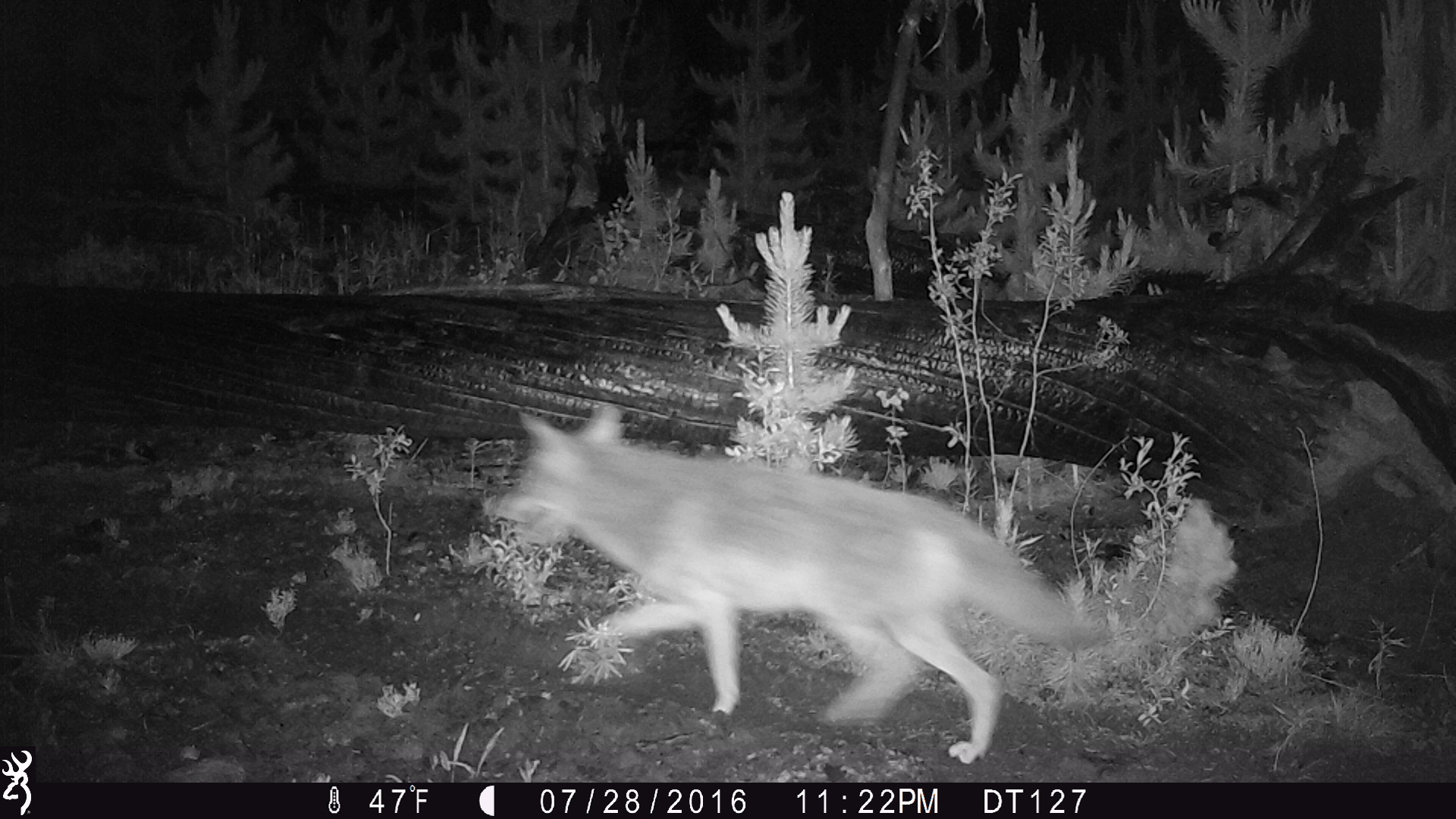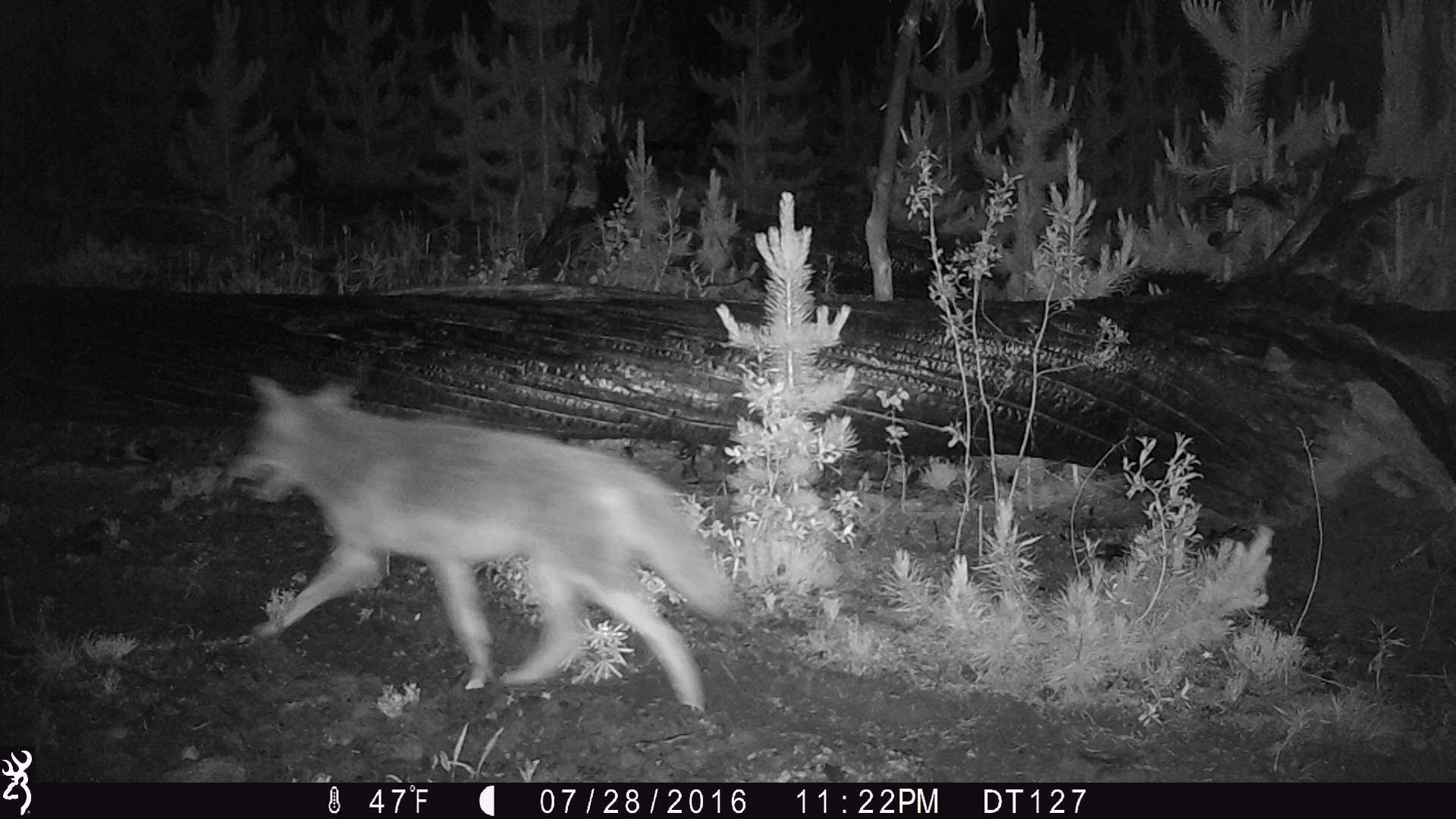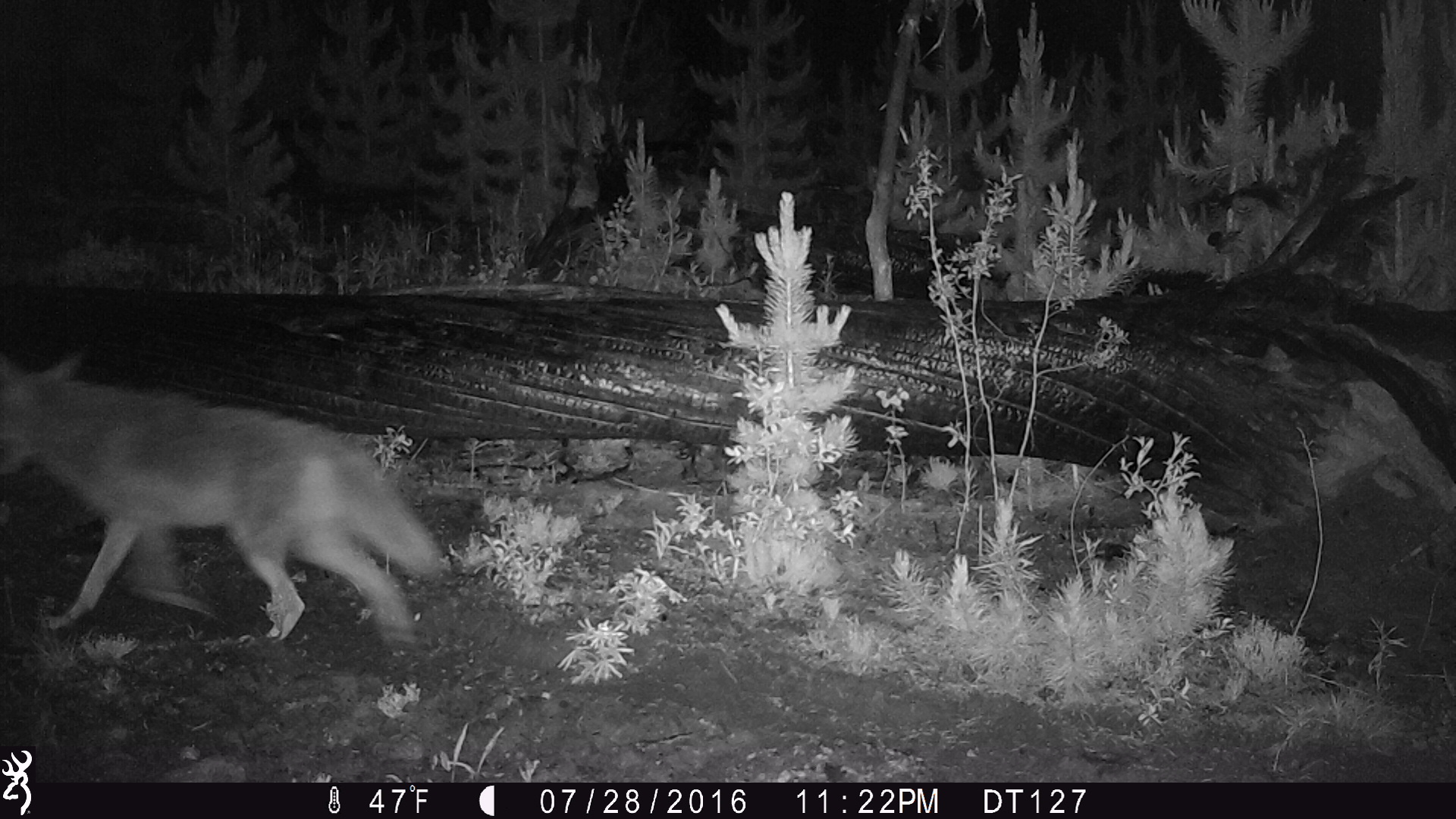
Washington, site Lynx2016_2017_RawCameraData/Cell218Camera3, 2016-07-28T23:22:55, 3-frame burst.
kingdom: Animalia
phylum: Chordata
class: Mammalia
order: Carnivora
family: Canidae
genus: Canis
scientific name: Canis latrans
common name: coyote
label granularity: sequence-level